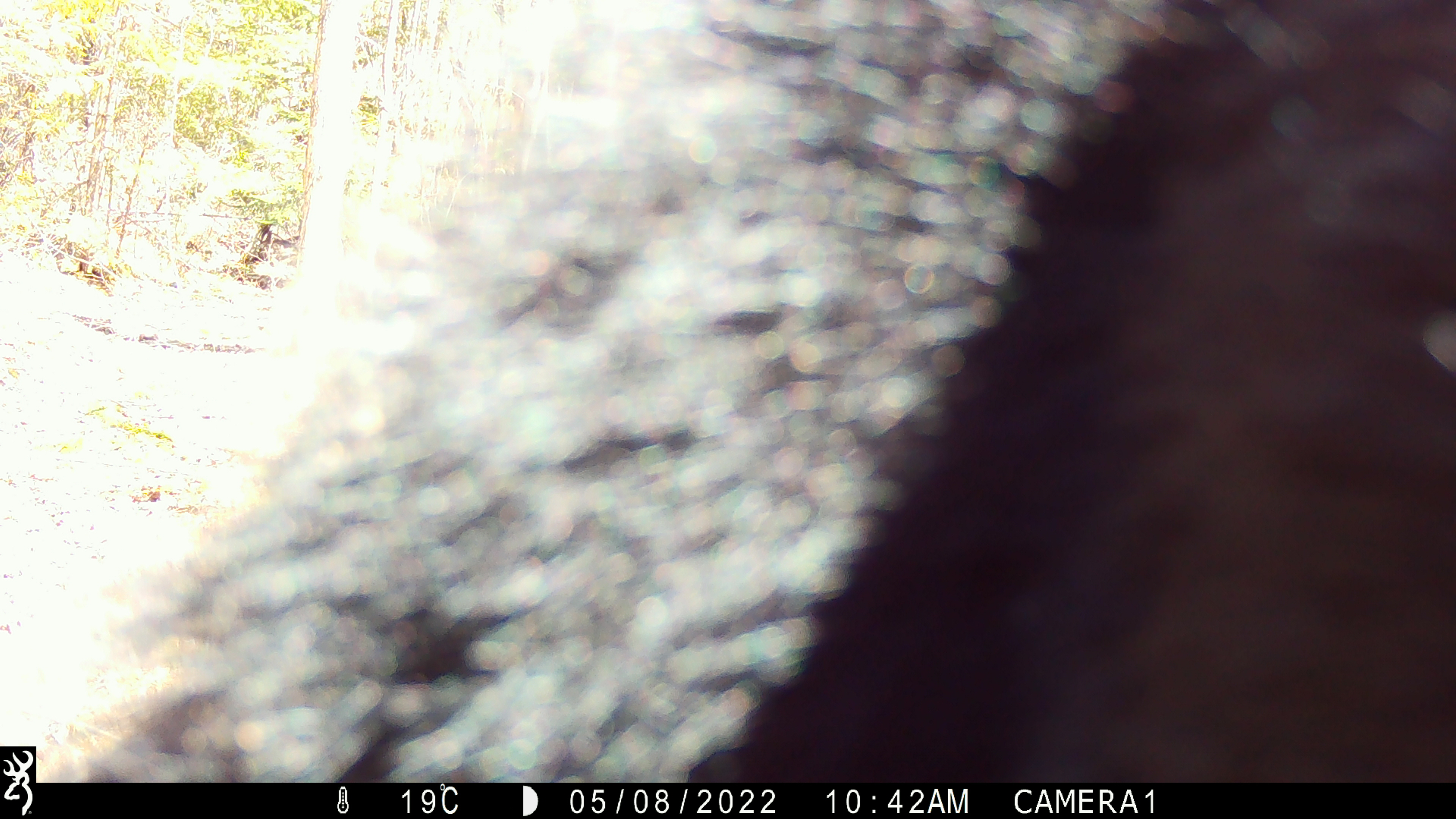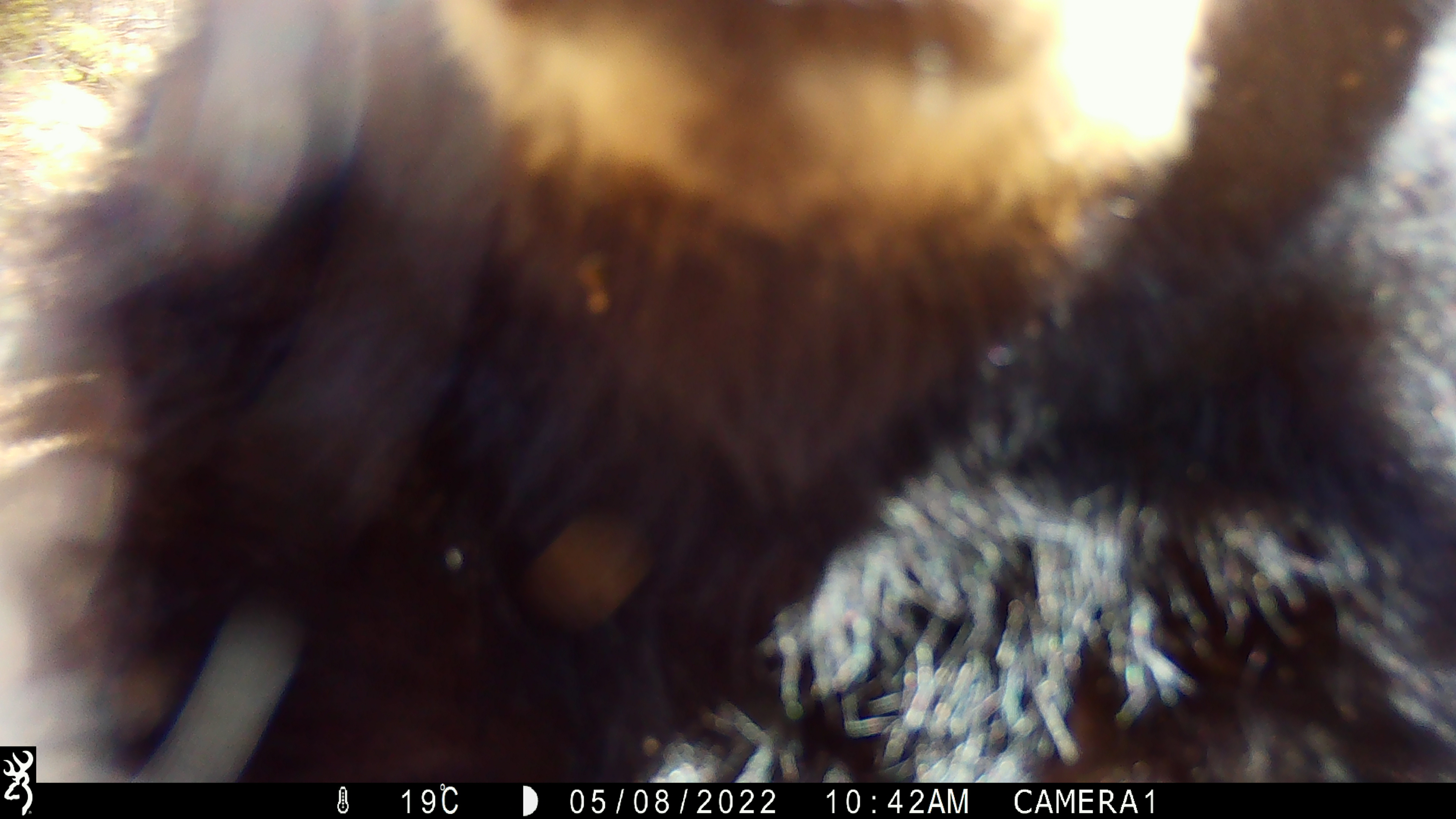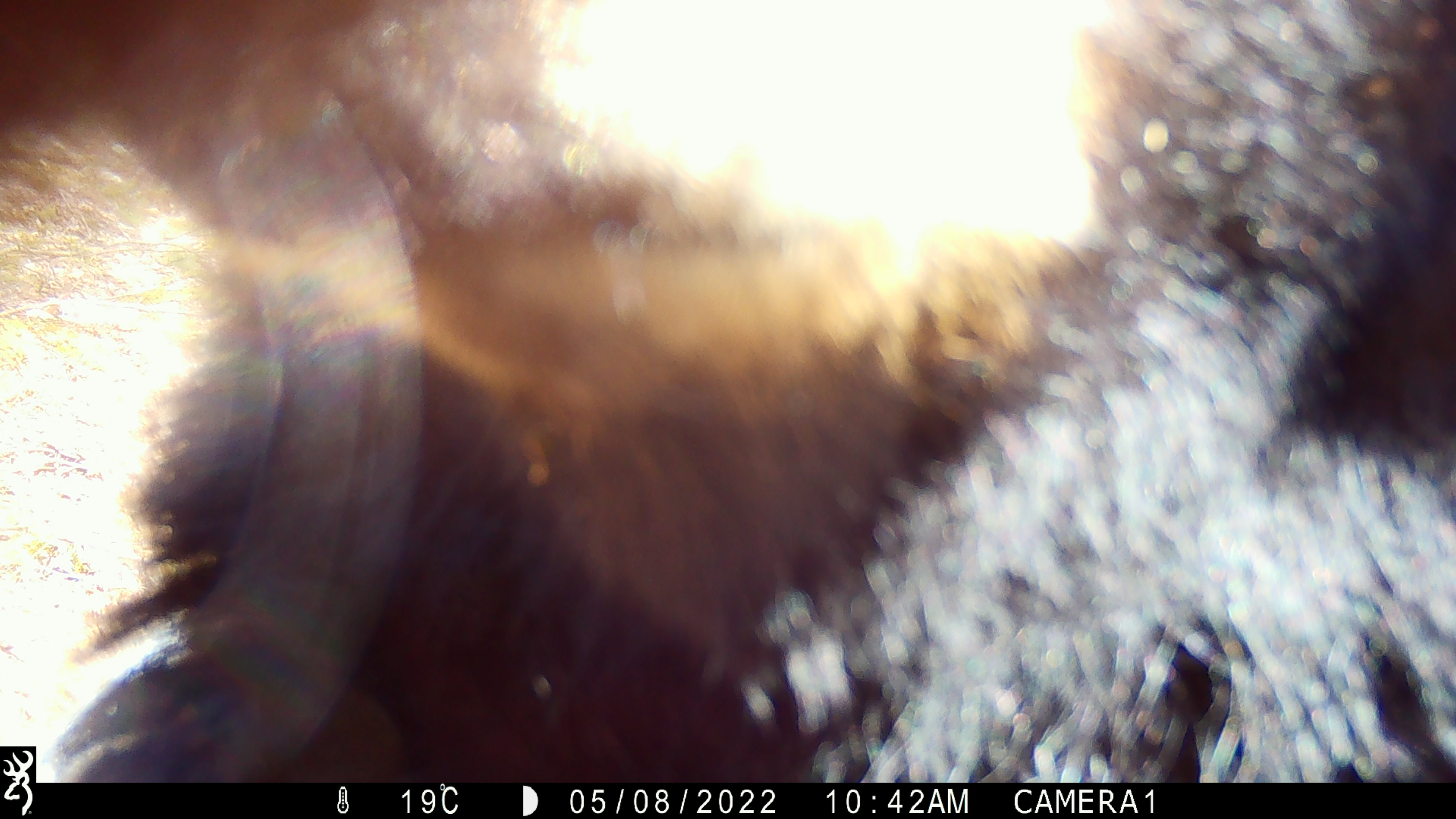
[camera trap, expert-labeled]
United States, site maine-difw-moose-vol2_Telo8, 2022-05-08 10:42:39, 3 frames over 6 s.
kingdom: Animalia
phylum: Chordata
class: Mammalia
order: Carnivora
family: Ursidae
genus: Ursus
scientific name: Ursus americanus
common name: black bear